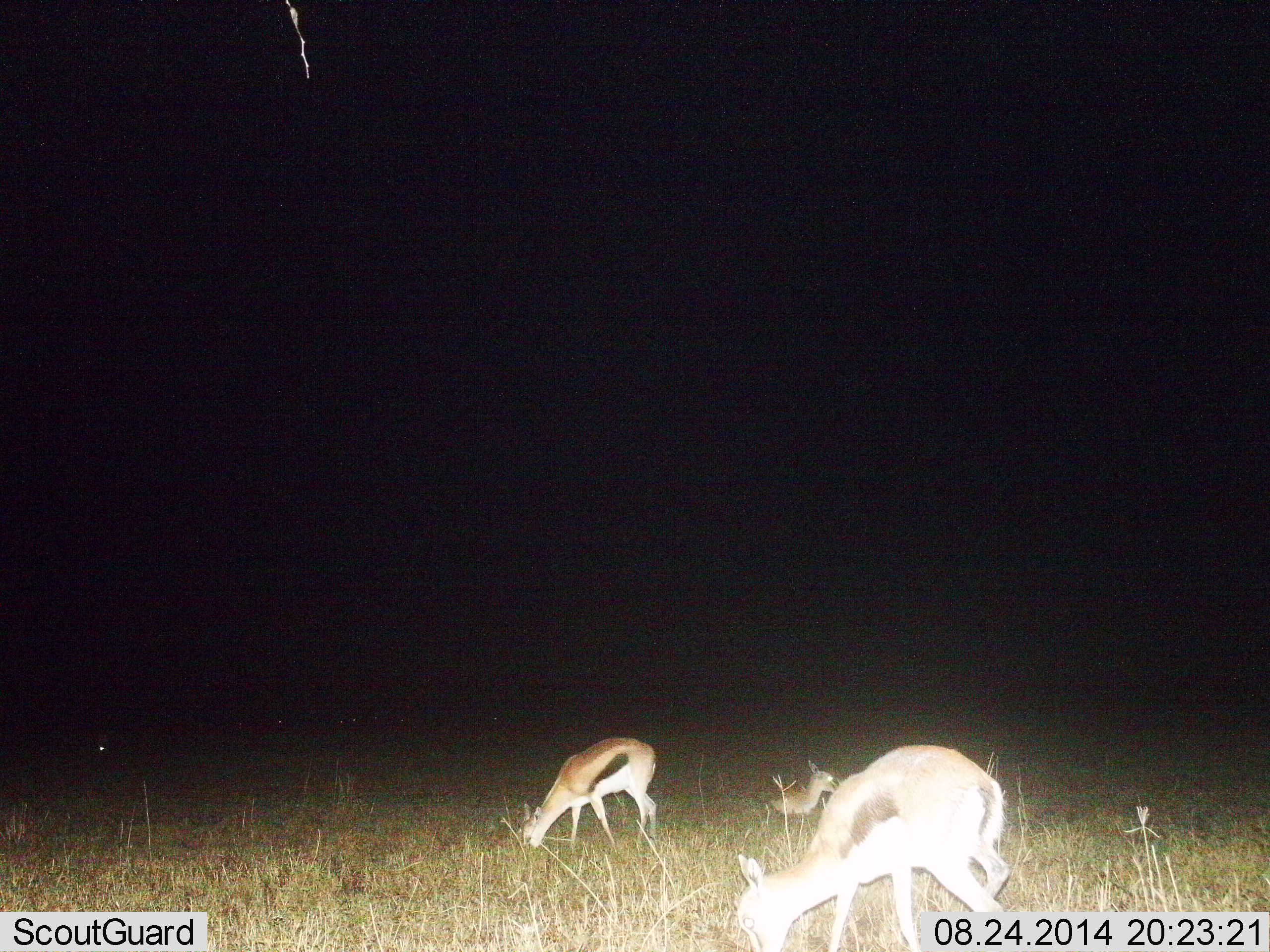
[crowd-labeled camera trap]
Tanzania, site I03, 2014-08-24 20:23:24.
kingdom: Animalia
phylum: Chordata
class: Mammalia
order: Artiodactyla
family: Bovidae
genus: Eudorcas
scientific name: Eudorcas thomsonii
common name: thomson's gazelle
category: gazellethomsons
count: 3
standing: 20%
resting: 60%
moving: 10%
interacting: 0%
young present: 10%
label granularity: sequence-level